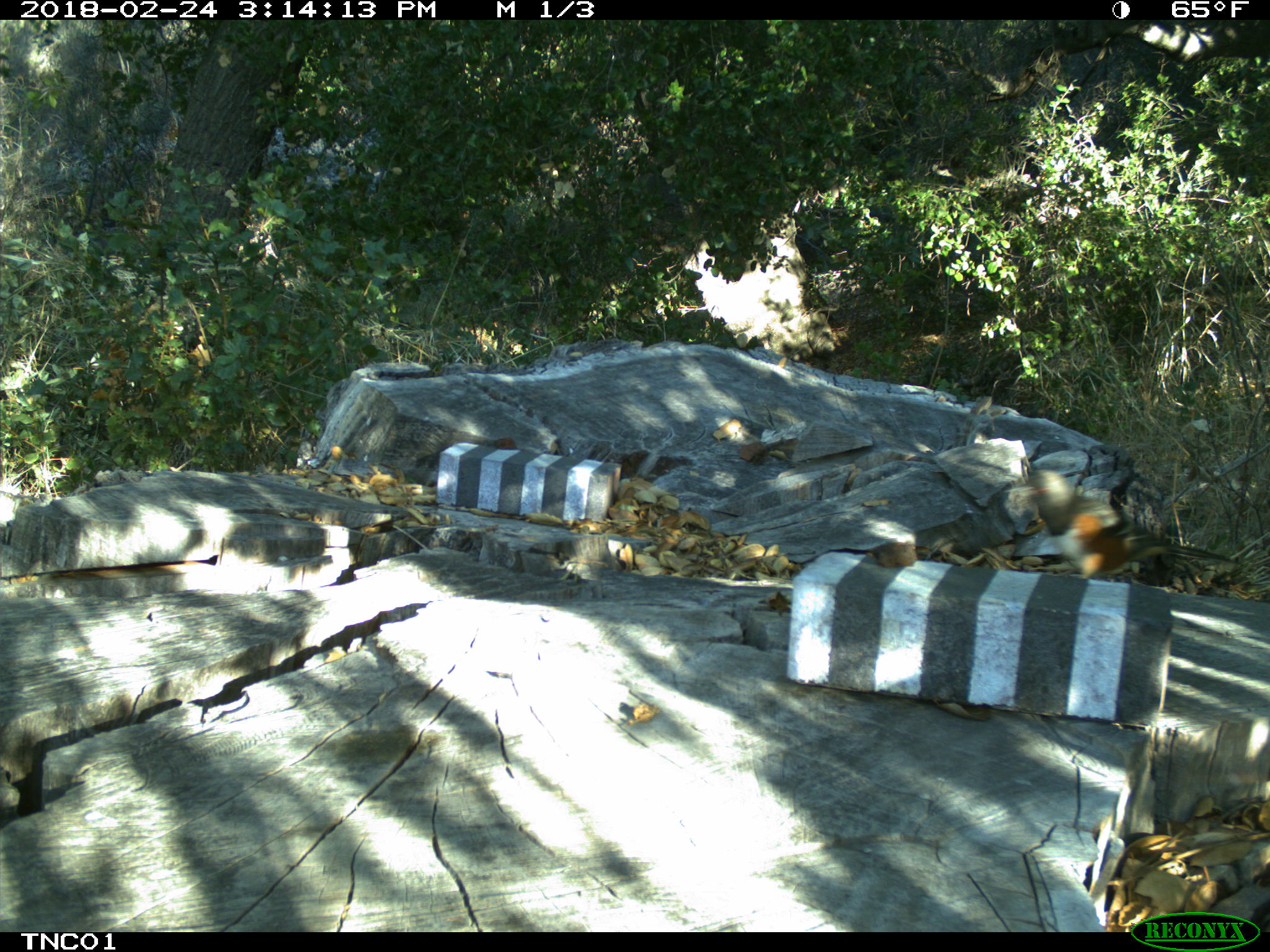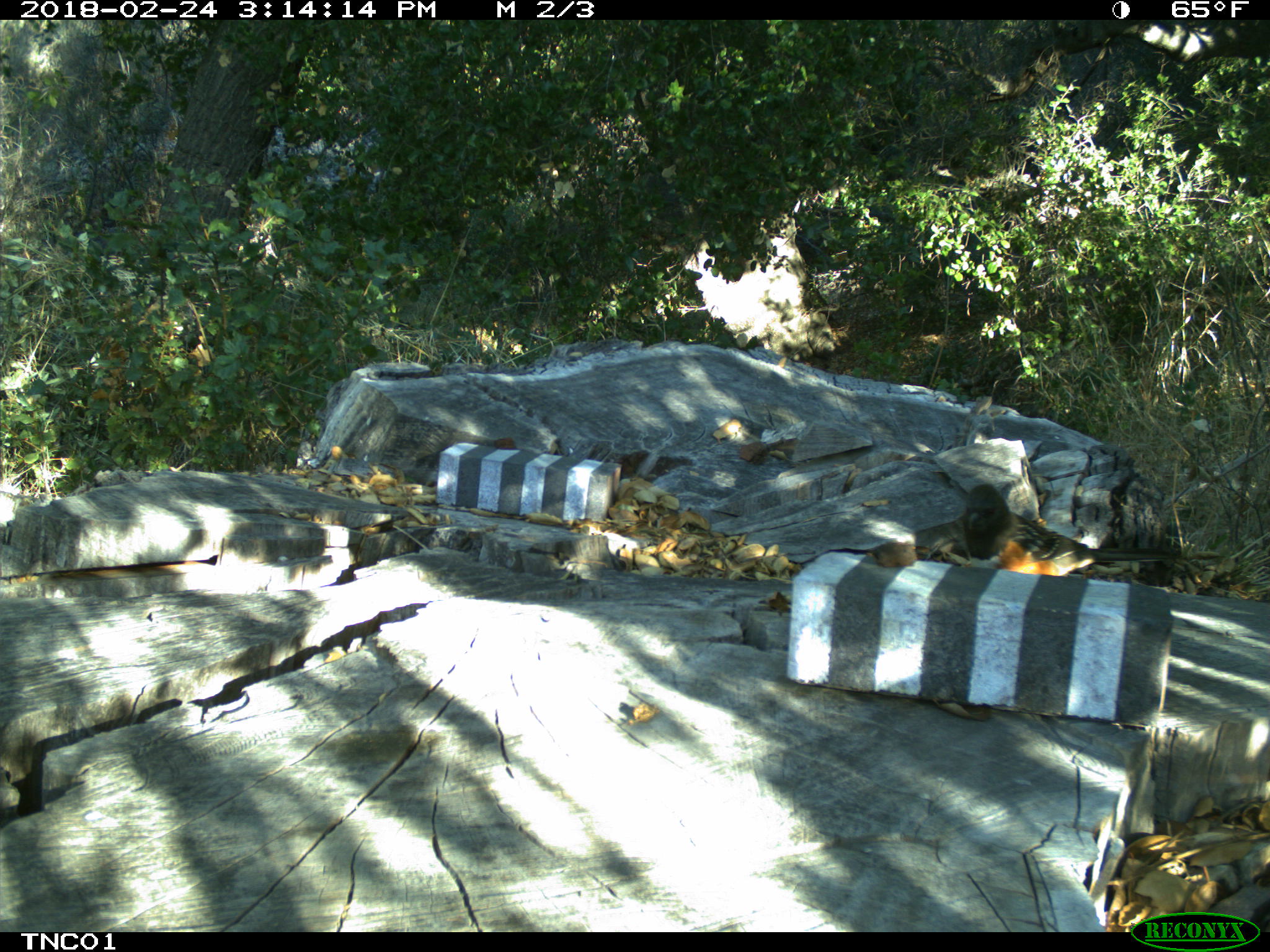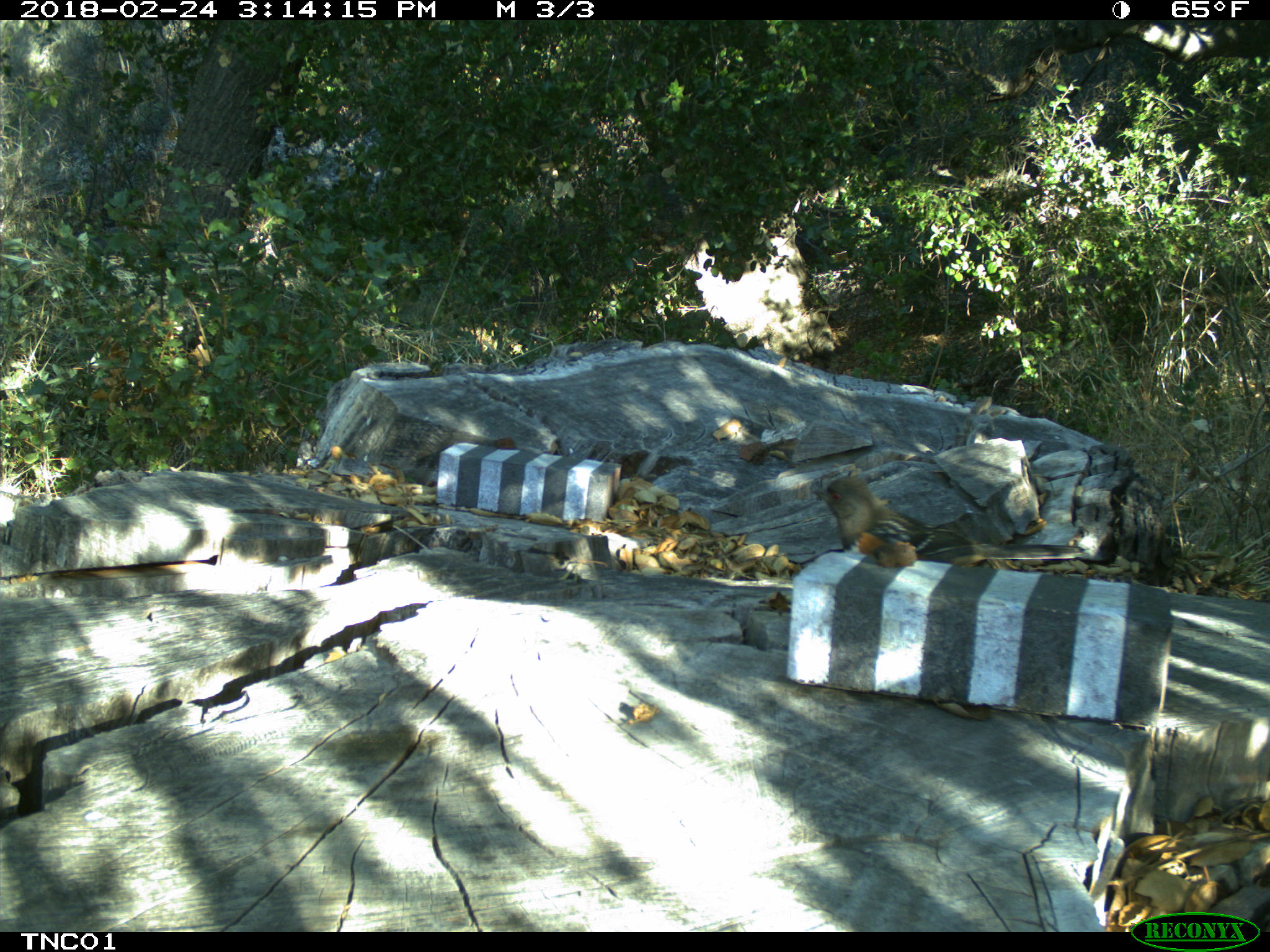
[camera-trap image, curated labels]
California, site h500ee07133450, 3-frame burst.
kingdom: Animalia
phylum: Chordata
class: Aves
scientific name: Aves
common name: bird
Bird (Aves).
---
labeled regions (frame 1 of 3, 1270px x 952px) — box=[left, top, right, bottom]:
bird: box=[1017, 454, 1241, 581]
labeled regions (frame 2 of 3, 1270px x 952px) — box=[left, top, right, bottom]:
bird: box=[962, 483, 1182, 577]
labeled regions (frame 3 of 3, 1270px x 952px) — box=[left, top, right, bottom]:
bird: box=[811, 476, 1089, 568]